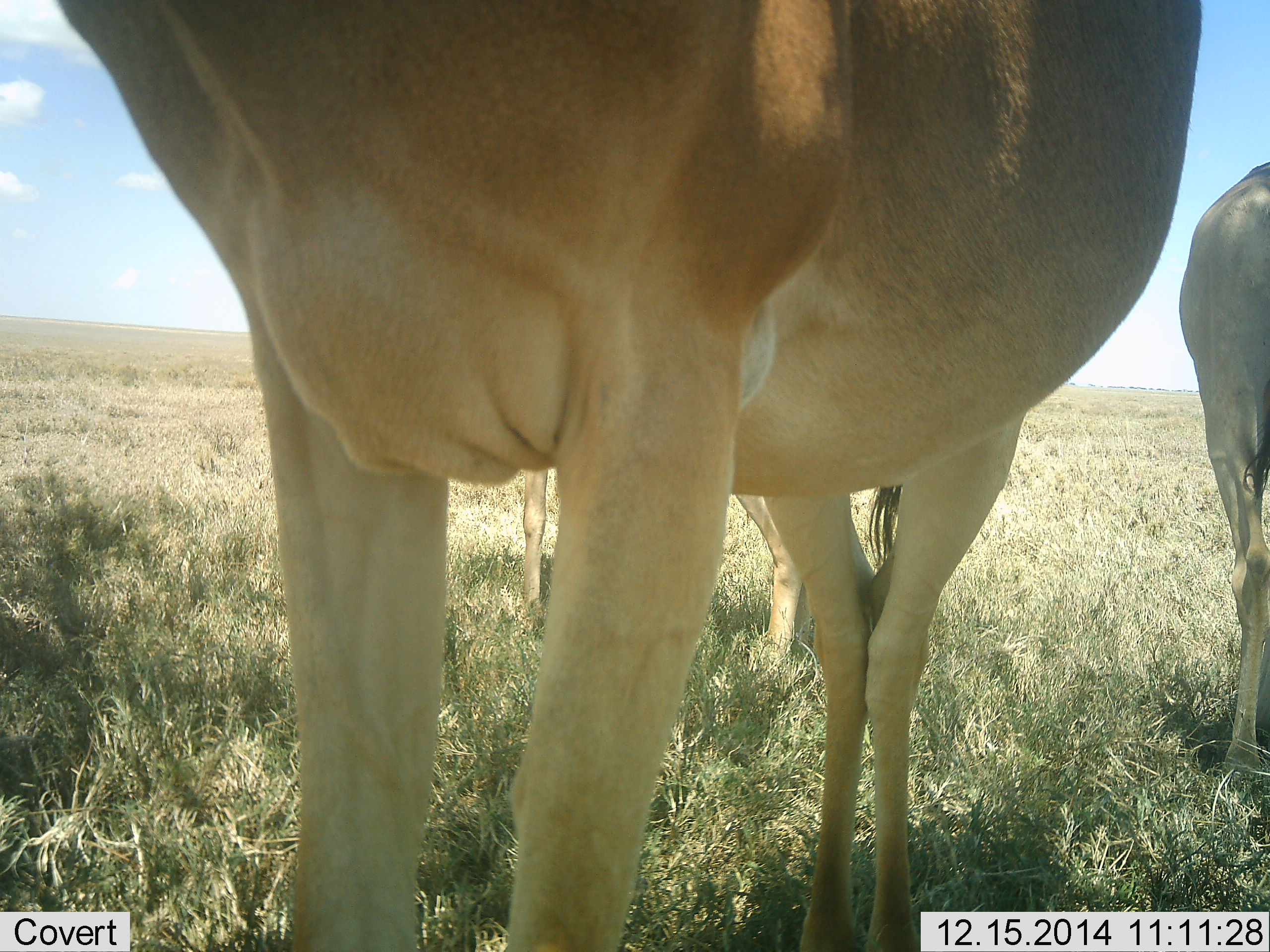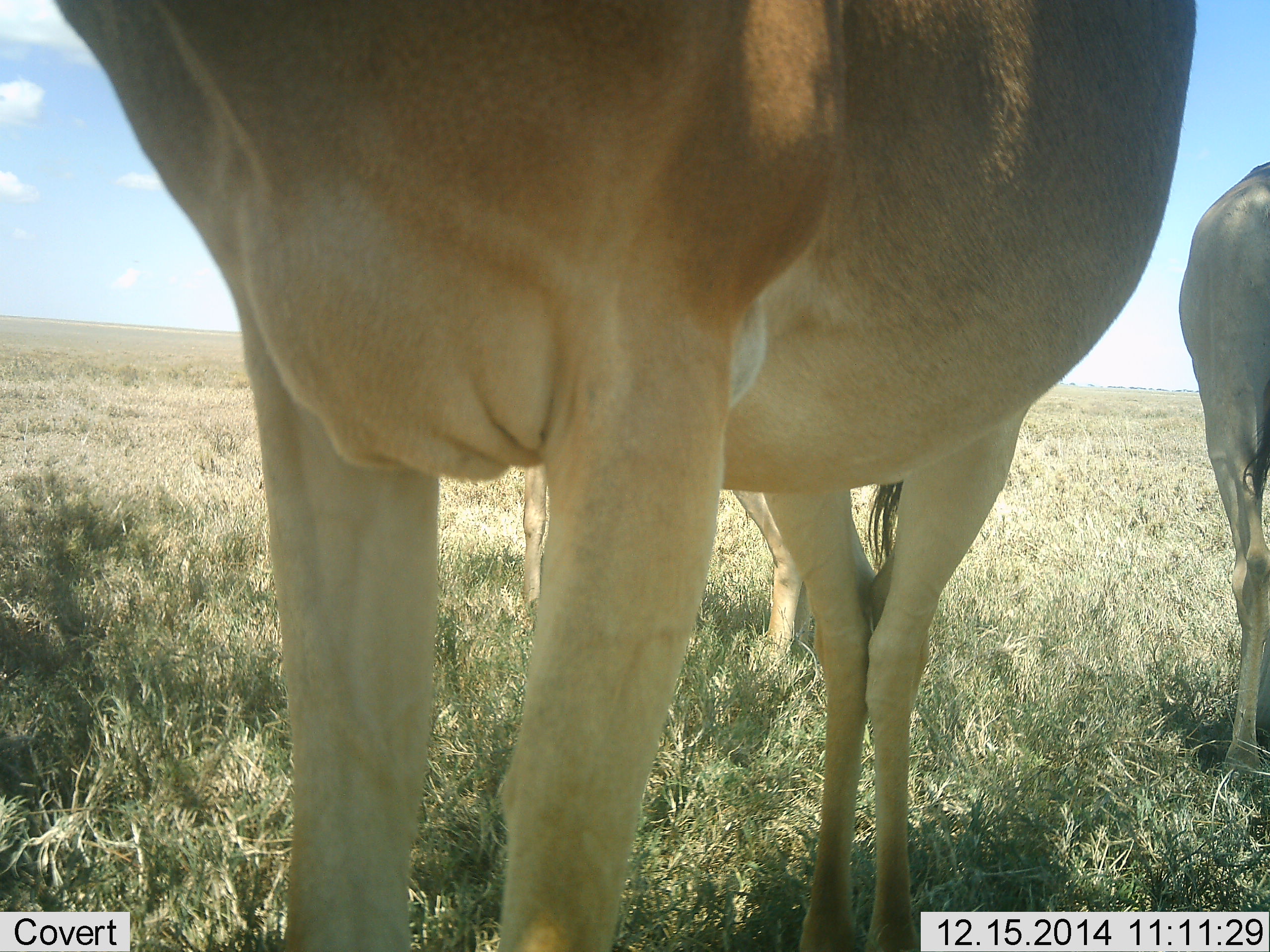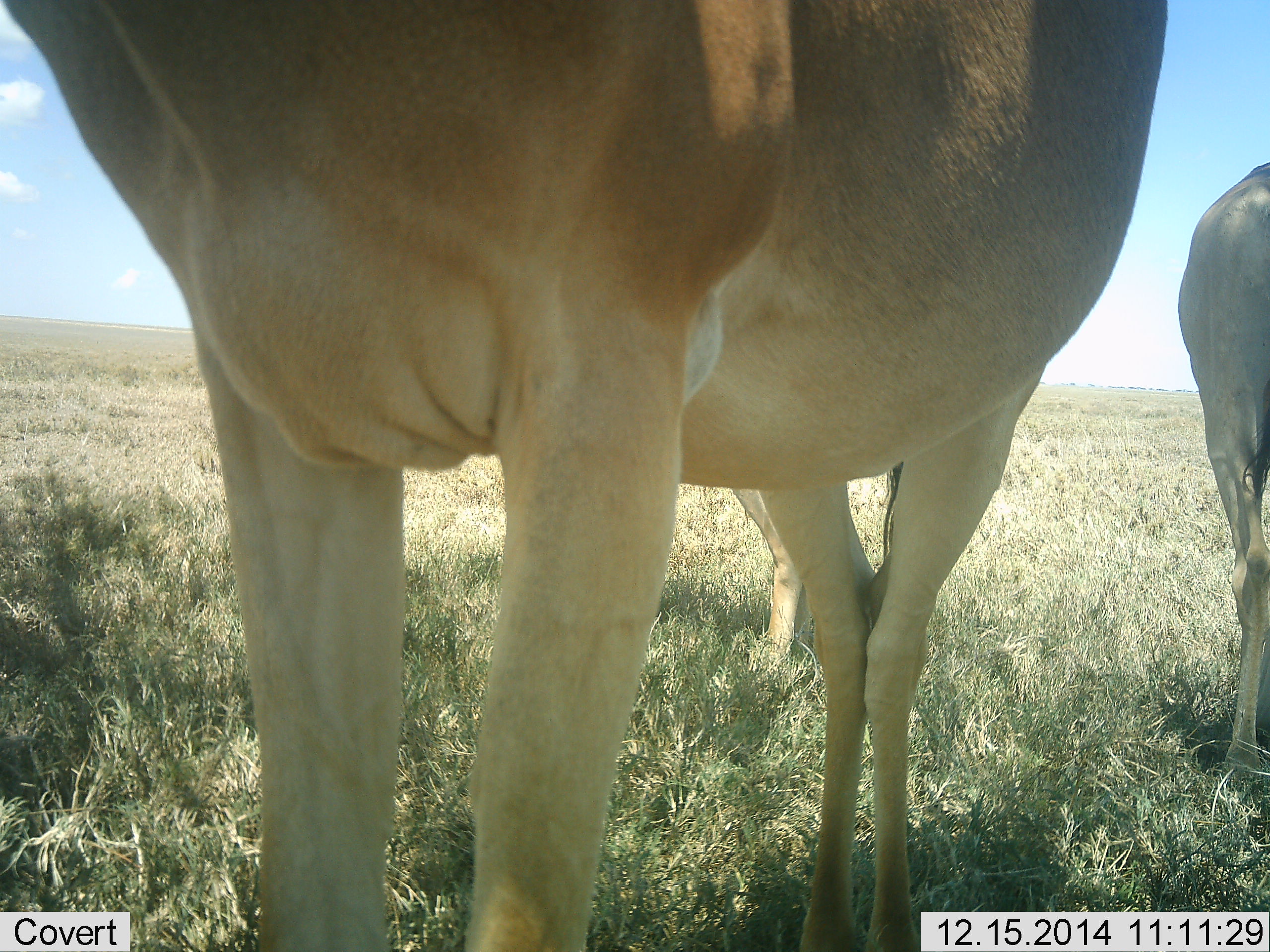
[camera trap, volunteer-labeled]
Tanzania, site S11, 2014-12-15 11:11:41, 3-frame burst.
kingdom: Animalia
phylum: Chordata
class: Mammalia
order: Artiodactyla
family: Bovidae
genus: Alcelaphus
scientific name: Alcelaphus buselaphus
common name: hartebeest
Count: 3.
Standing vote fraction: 100%.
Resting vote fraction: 0%.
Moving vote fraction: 0%.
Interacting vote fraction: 0%.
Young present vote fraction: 10%.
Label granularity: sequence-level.